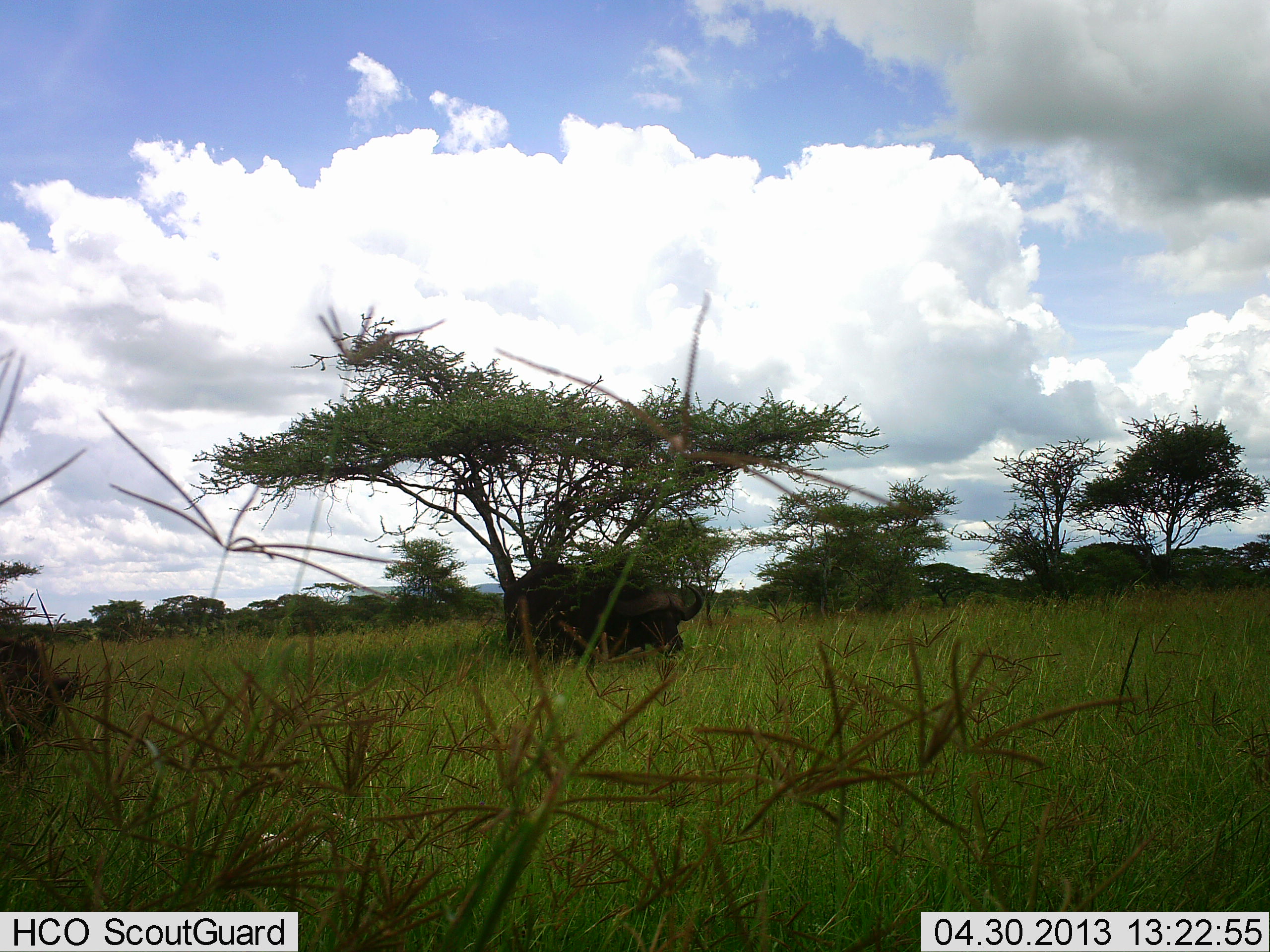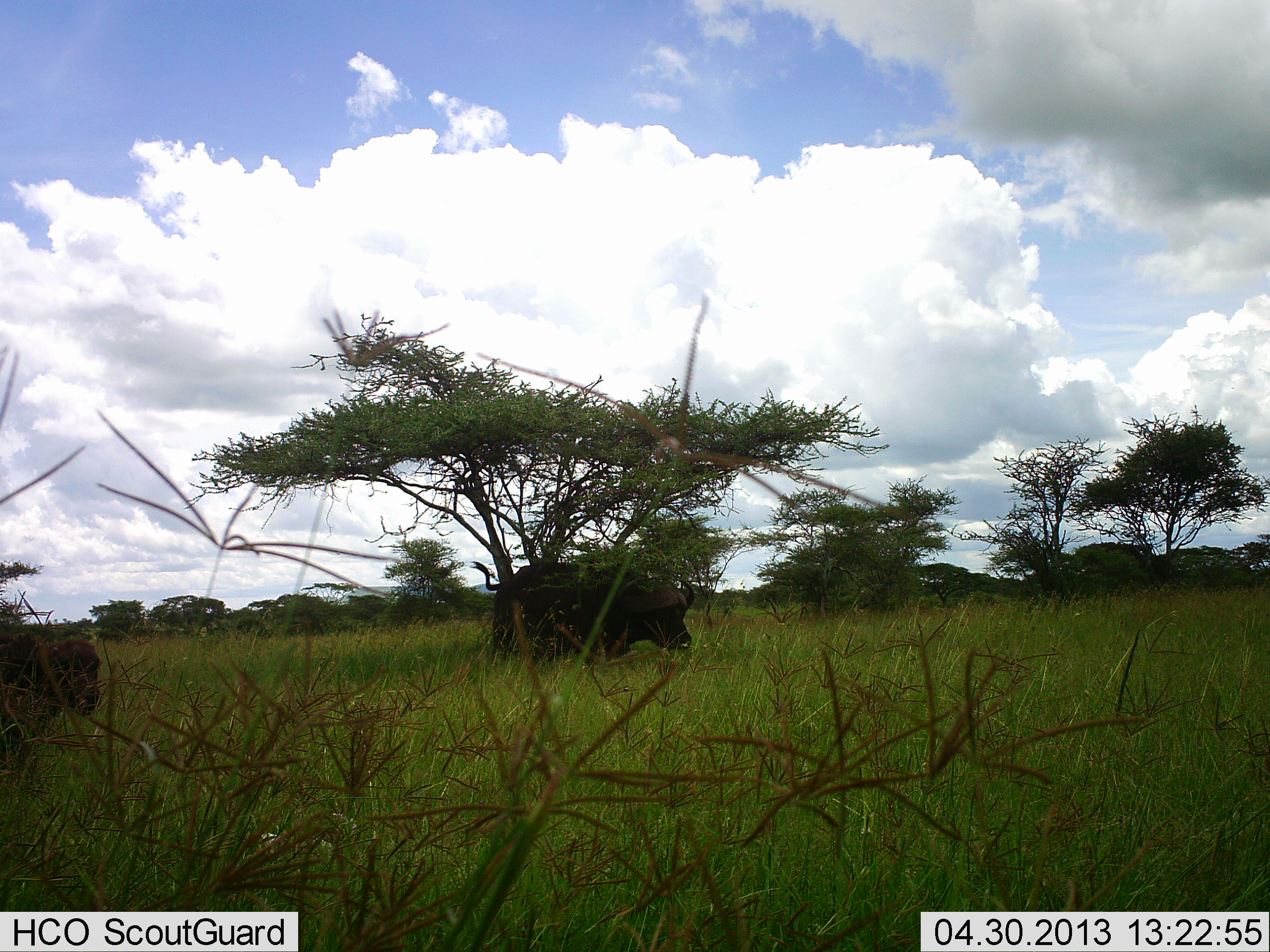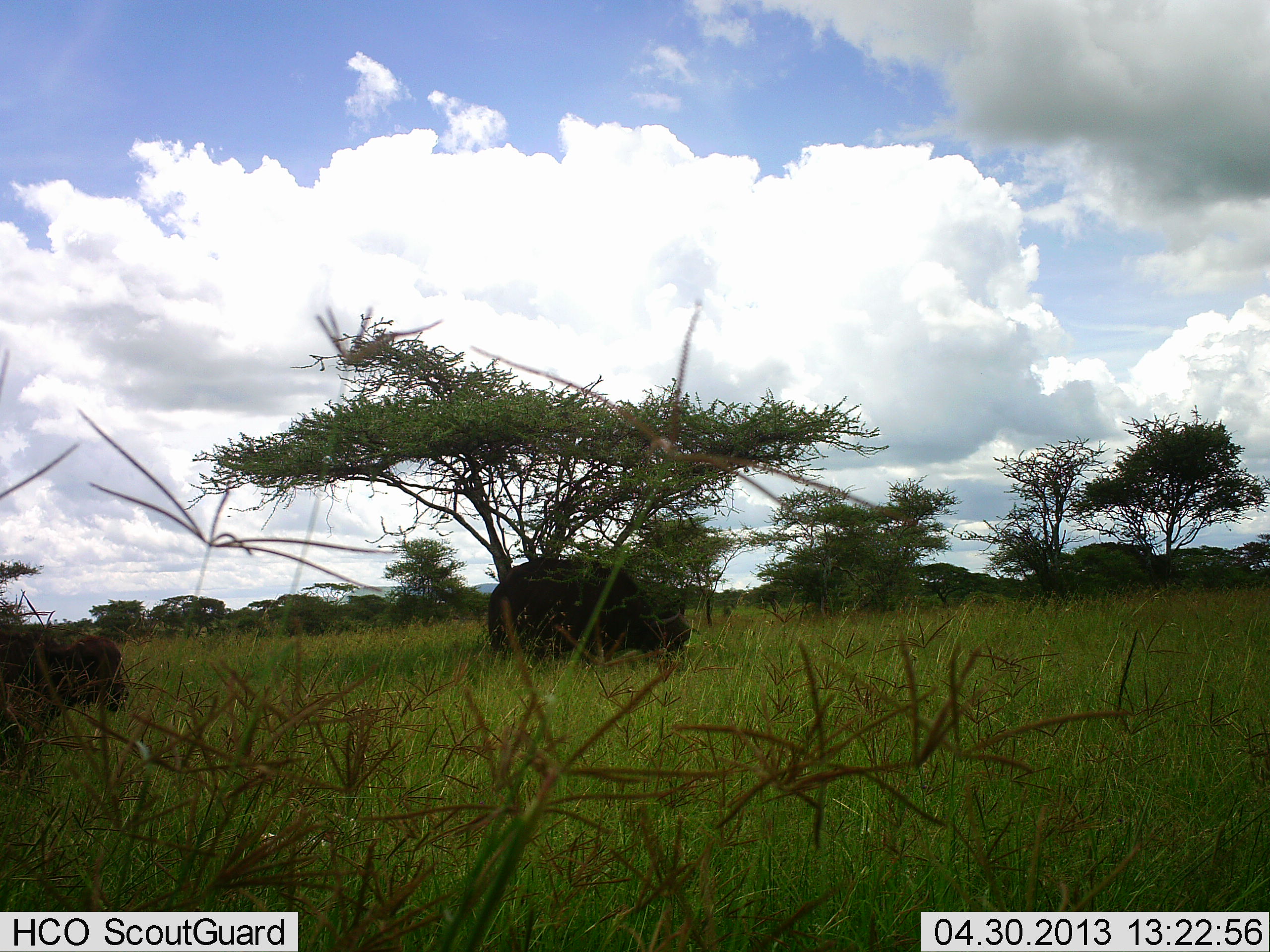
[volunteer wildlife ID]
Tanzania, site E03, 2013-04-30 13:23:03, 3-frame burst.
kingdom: Animalia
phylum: Chordata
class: Mammalia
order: Artiodactyla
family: Bovidae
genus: Syncerus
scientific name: Syncerus caffer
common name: cape buffalo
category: buffalo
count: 2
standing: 80%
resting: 0%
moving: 10%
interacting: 0%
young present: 40%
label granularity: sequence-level